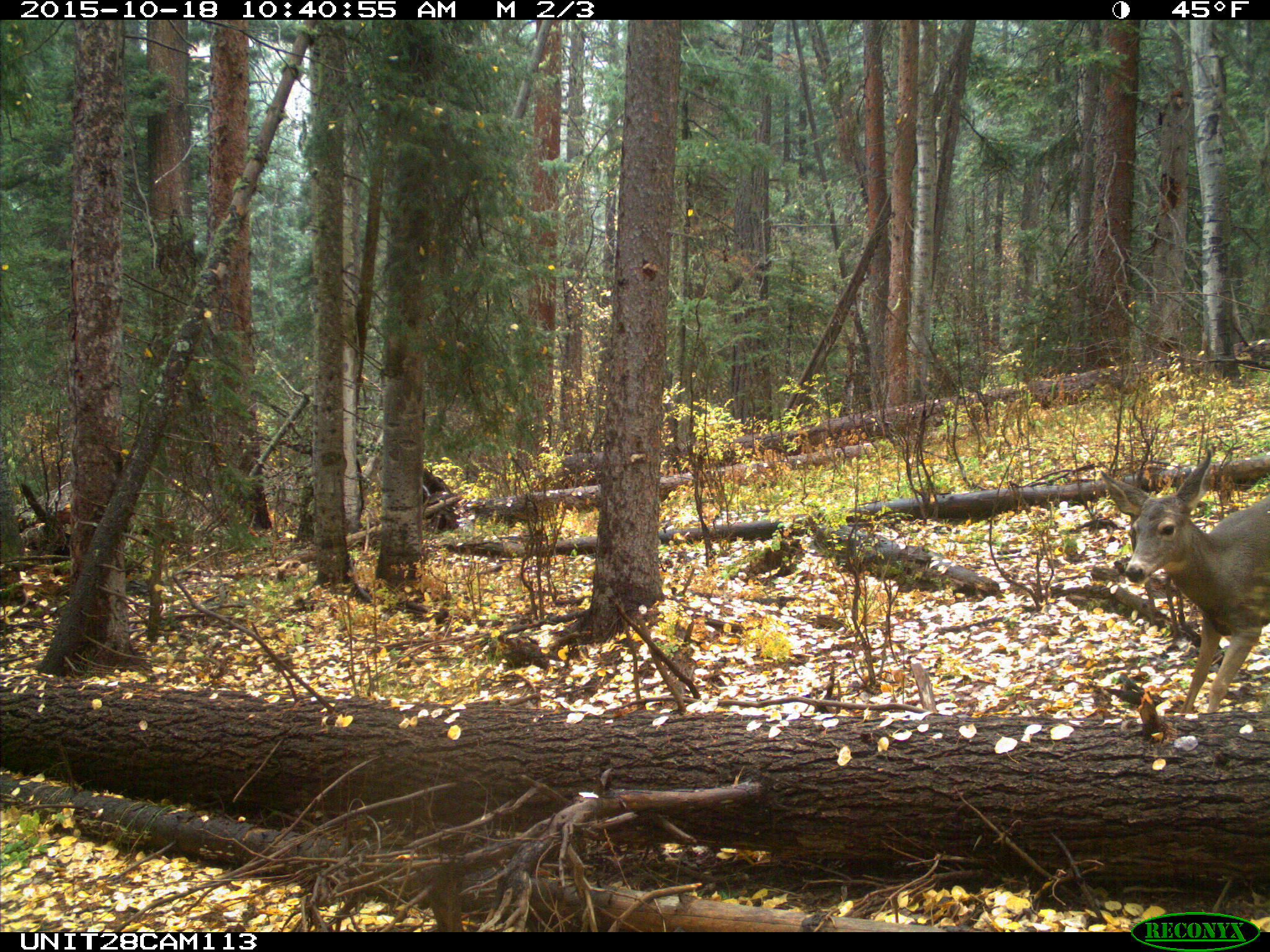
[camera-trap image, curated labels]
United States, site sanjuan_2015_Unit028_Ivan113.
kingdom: Animalia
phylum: Chordata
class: Mammalia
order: Artiodactyla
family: Cervidae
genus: Odocoileus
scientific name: Odocoileus hemionus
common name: mule deer